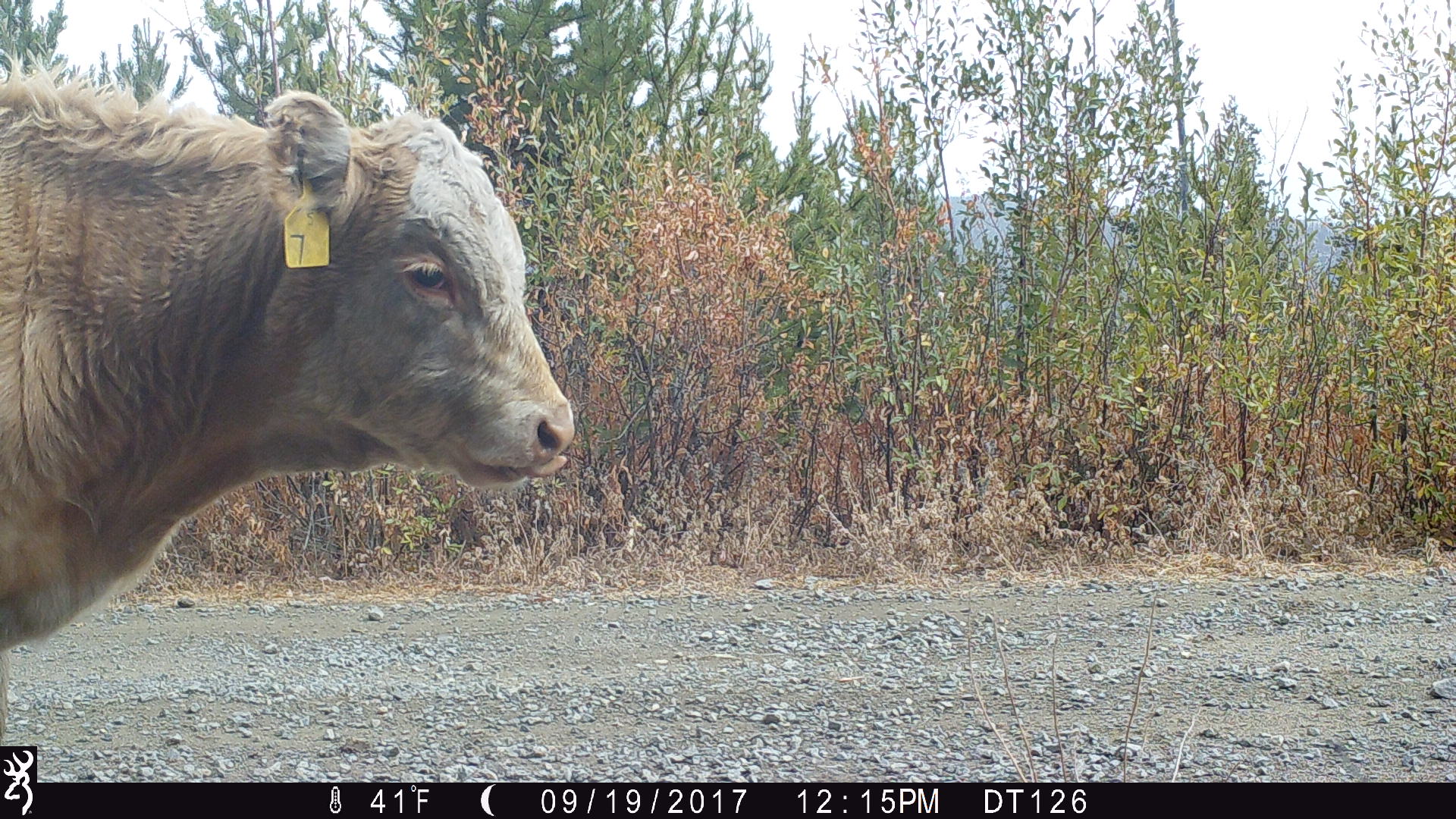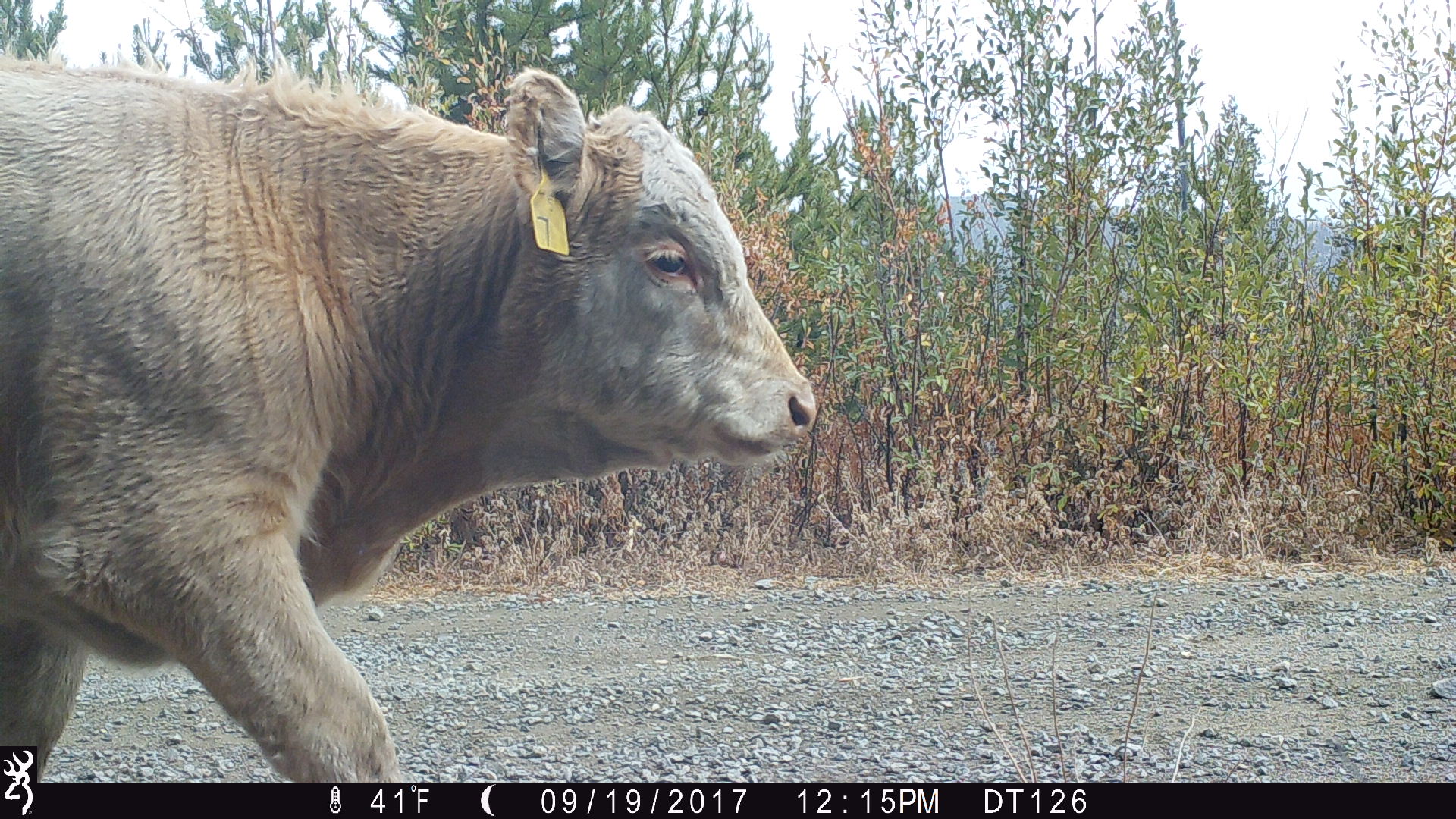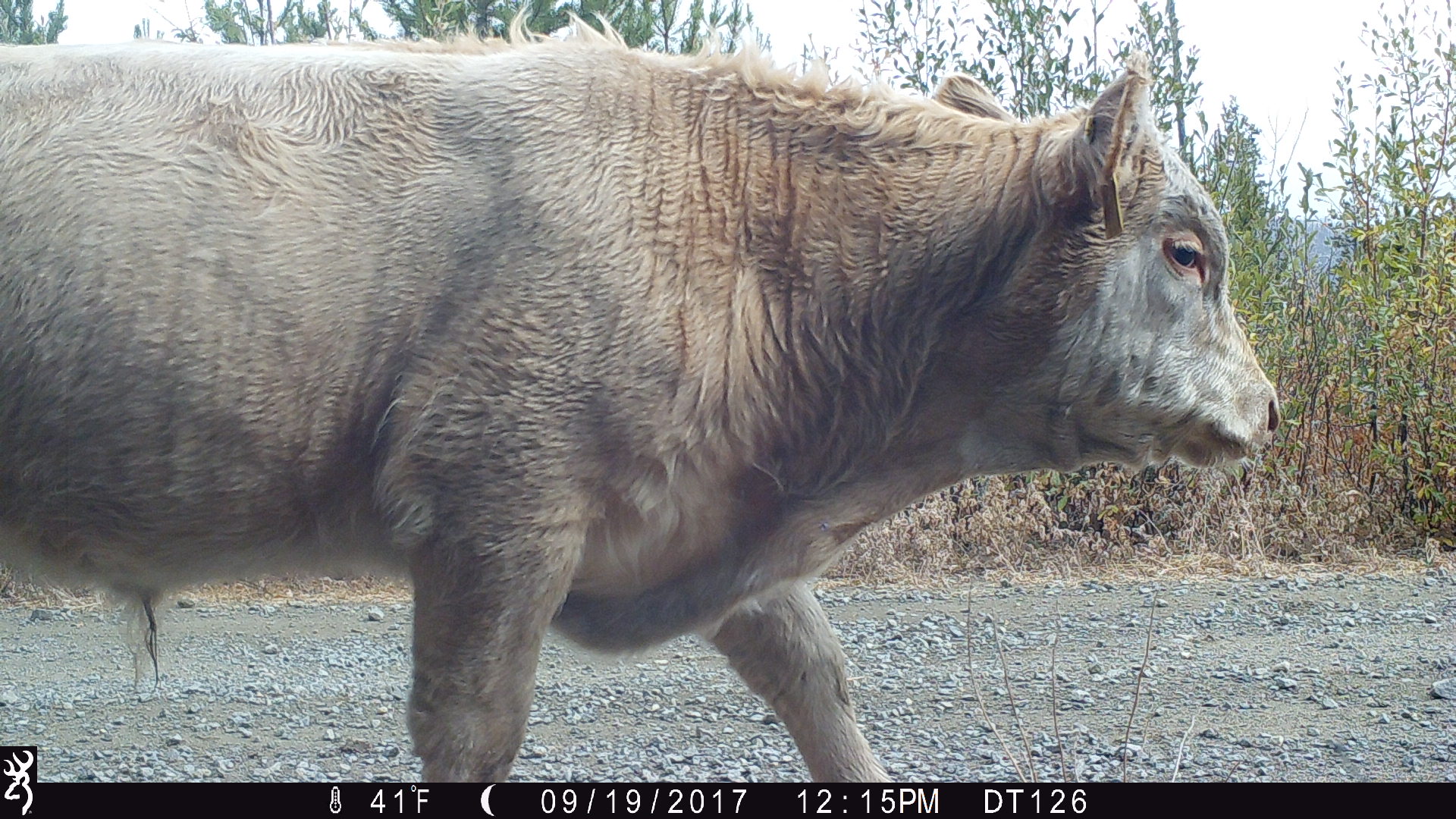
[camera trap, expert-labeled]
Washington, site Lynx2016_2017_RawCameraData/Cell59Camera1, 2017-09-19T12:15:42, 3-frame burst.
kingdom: Animalia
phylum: Chordata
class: Mammalia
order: Artiodactyla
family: Bovidae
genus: Bos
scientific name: Bos taurus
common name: domestic cattle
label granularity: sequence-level